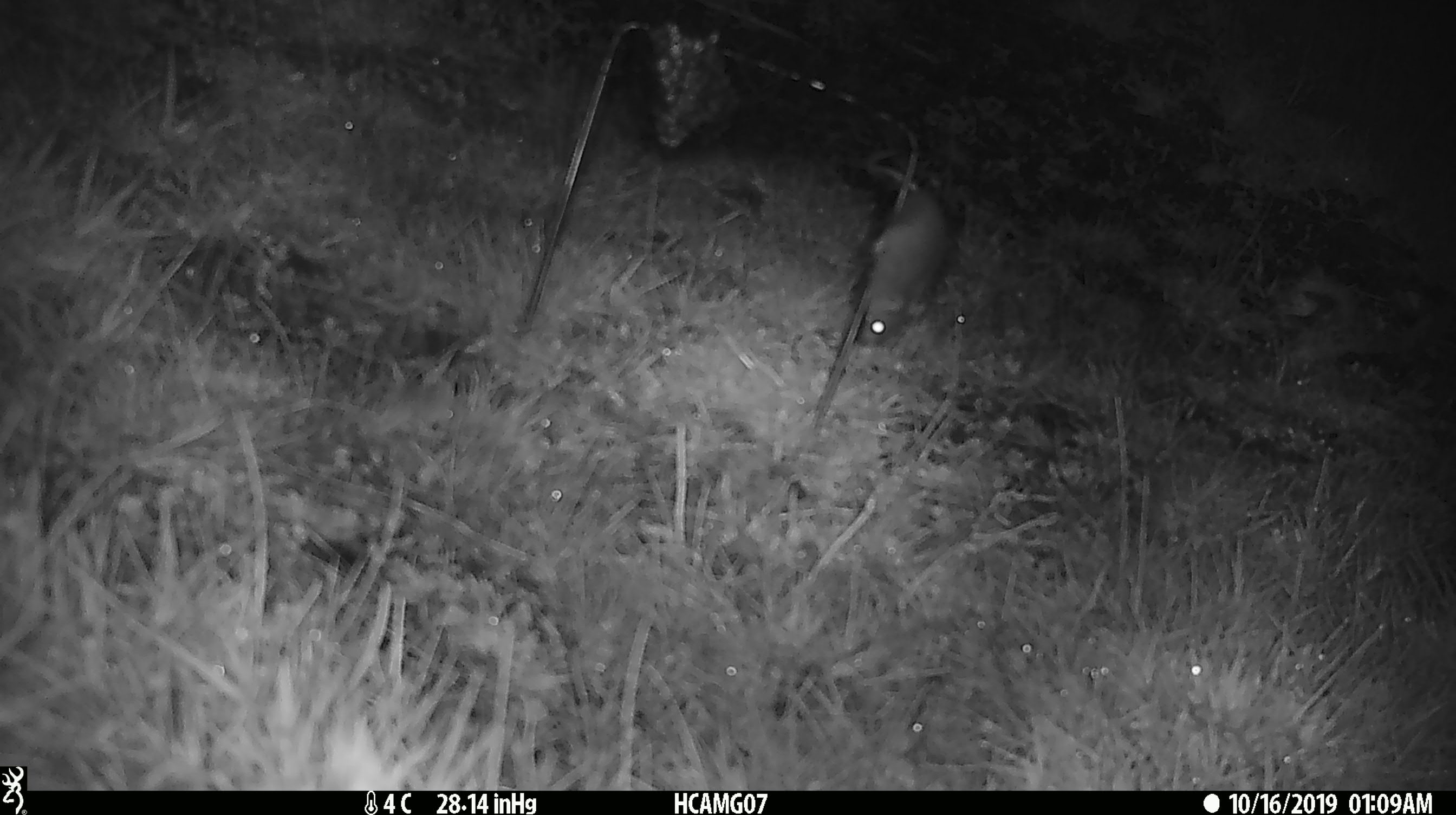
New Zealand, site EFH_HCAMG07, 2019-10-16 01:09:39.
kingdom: Animalia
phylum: Chordata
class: Mammalia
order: Rodentia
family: Muridae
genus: Mus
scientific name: Mus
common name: mouse